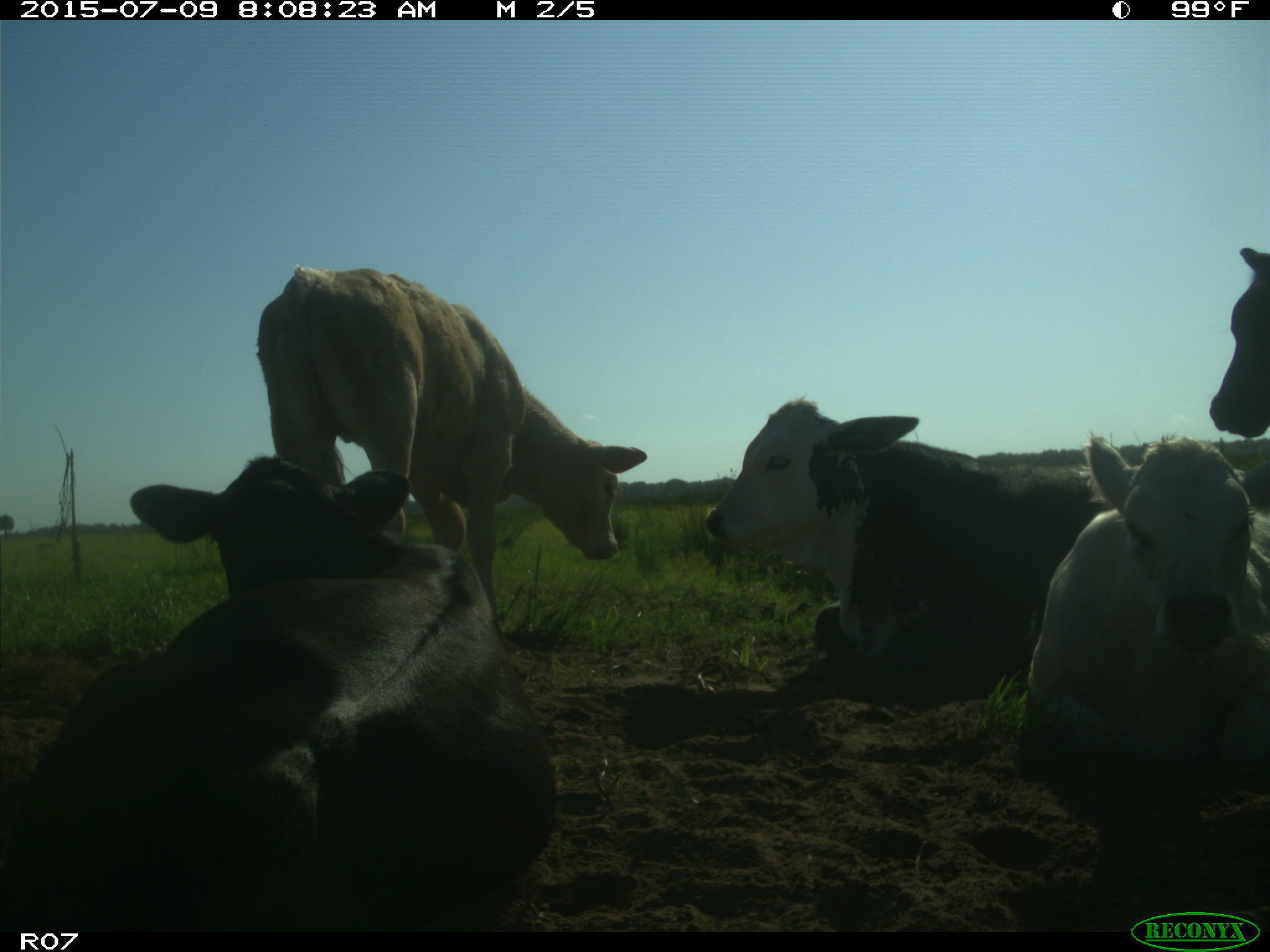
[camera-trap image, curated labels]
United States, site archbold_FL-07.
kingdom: Animalia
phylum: Chordata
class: Mammalia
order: Artiodactyla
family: Bovidae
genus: Bos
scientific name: Bos taurus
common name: domestic cow